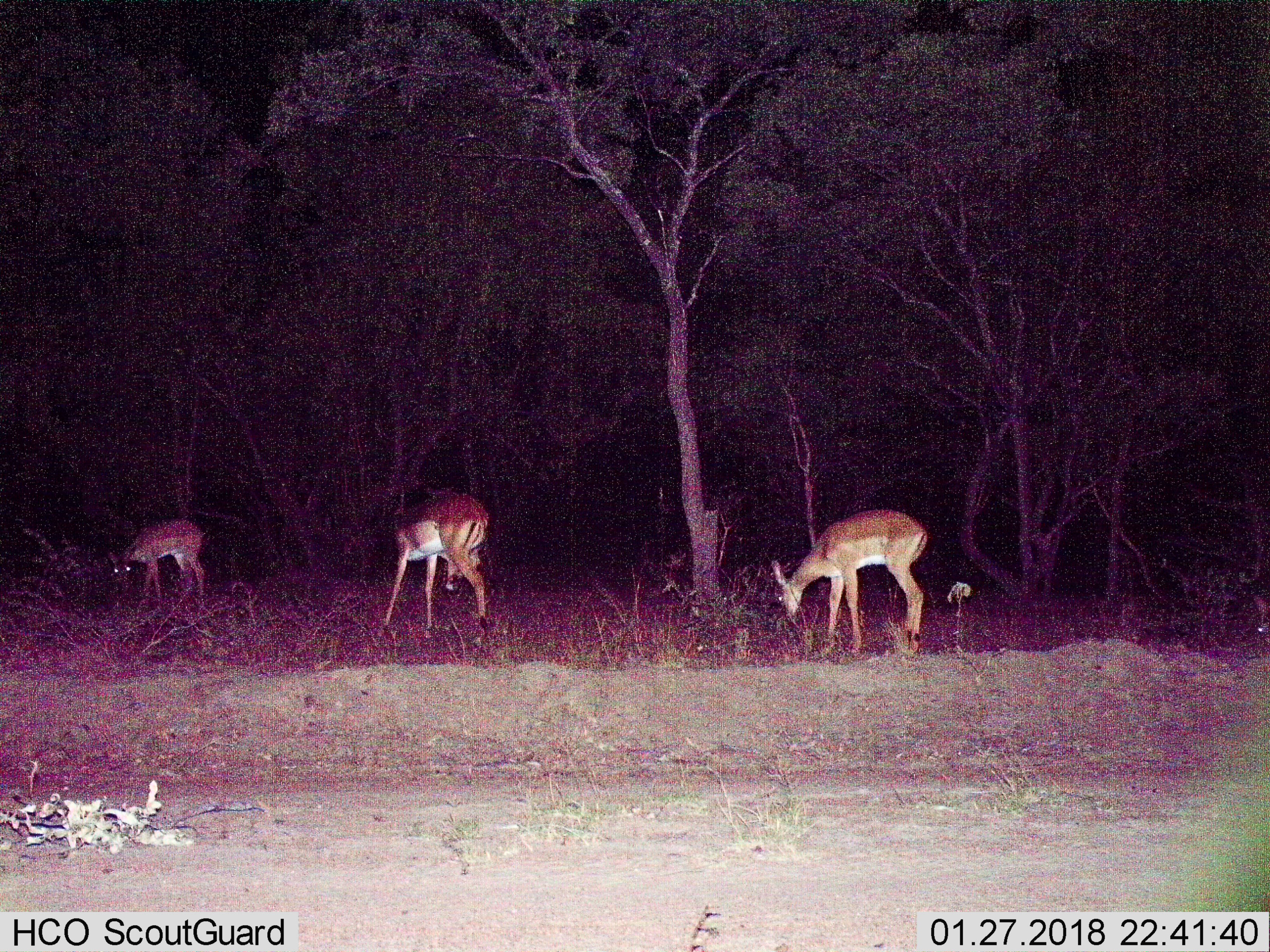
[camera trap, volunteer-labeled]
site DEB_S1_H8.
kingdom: Animalia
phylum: Chordata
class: Mammalia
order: Artiodactyla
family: Bovidae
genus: Aepyceros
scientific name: Aepyceros melampus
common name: impala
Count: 3.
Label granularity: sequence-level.